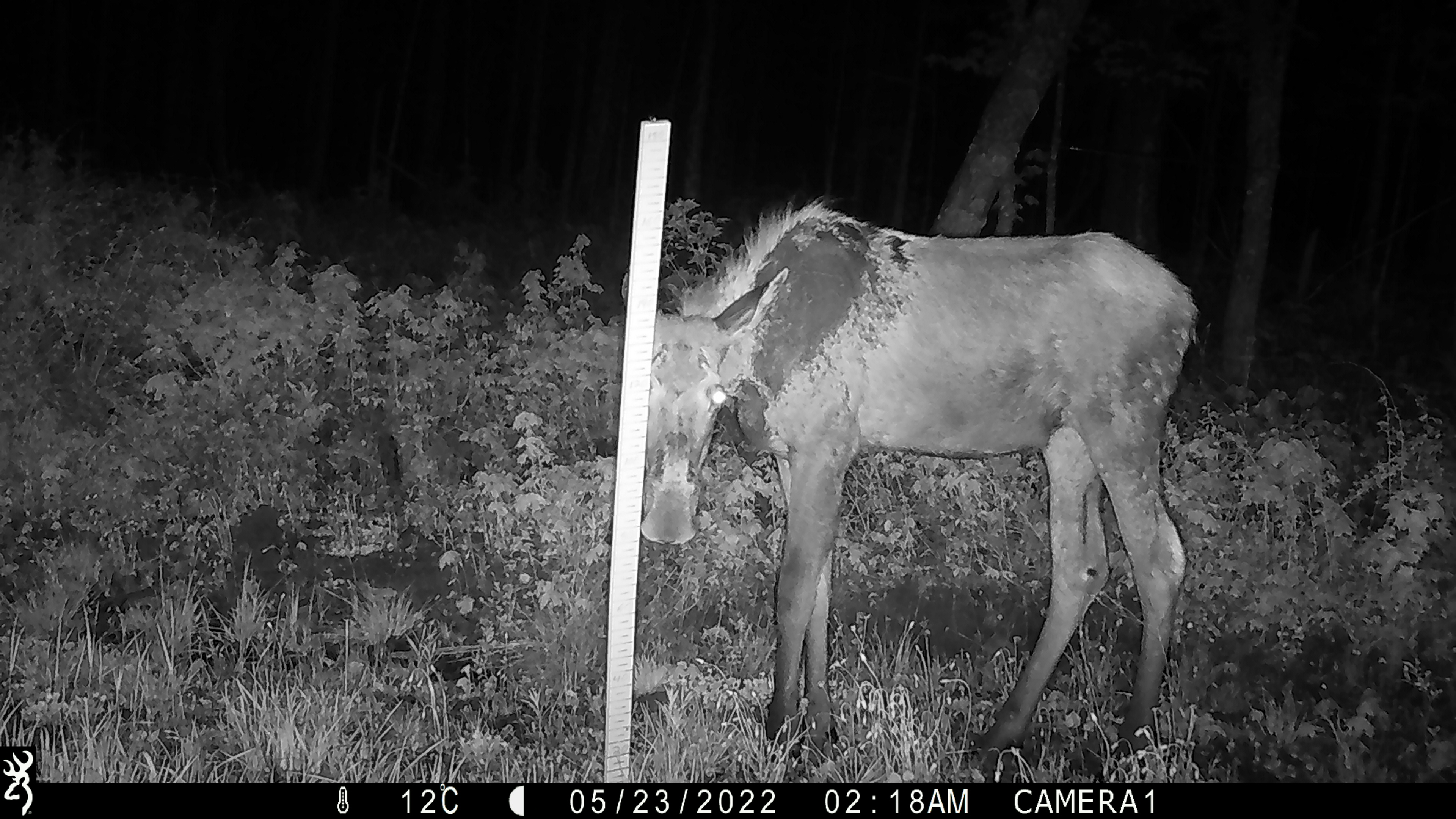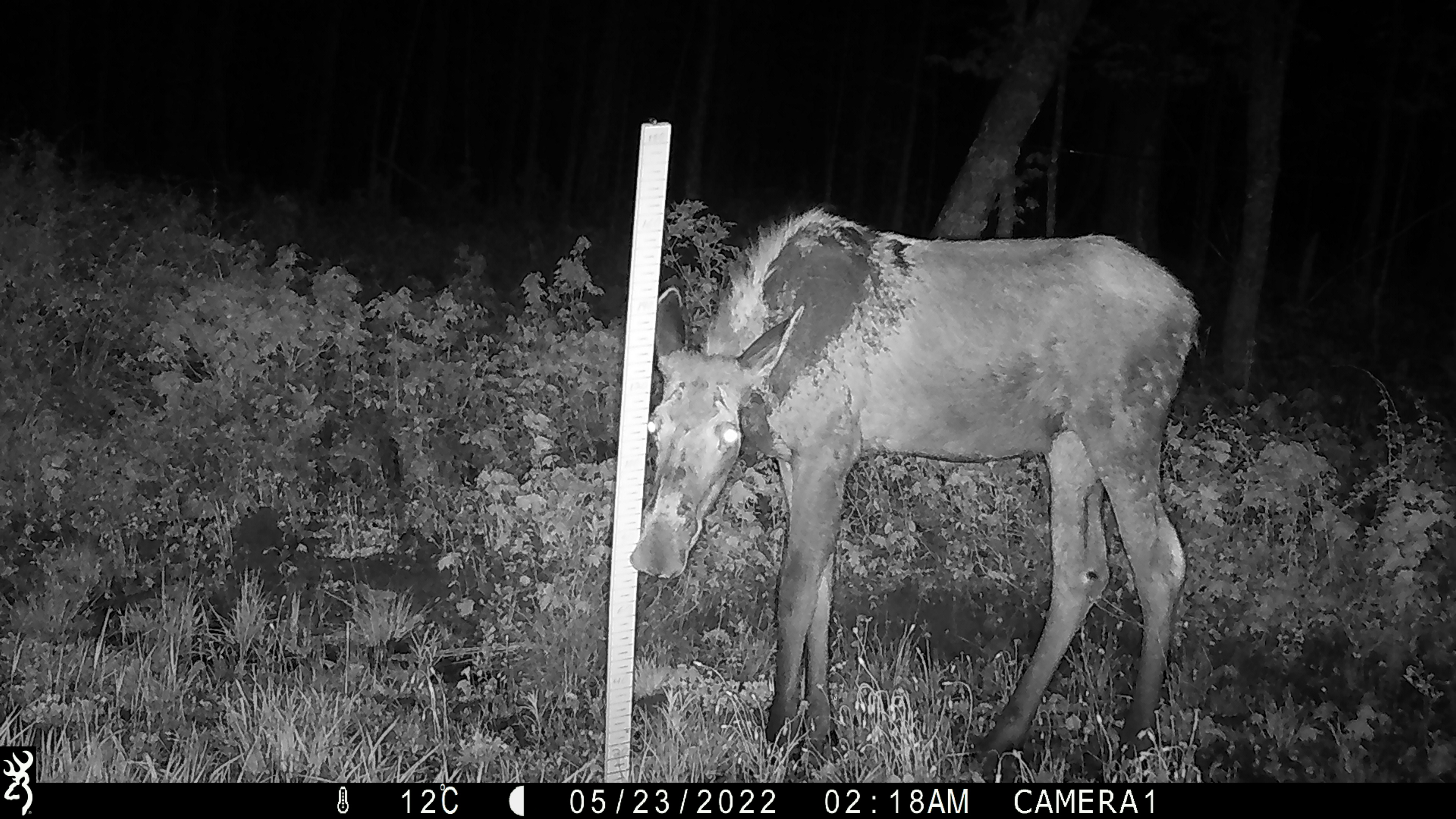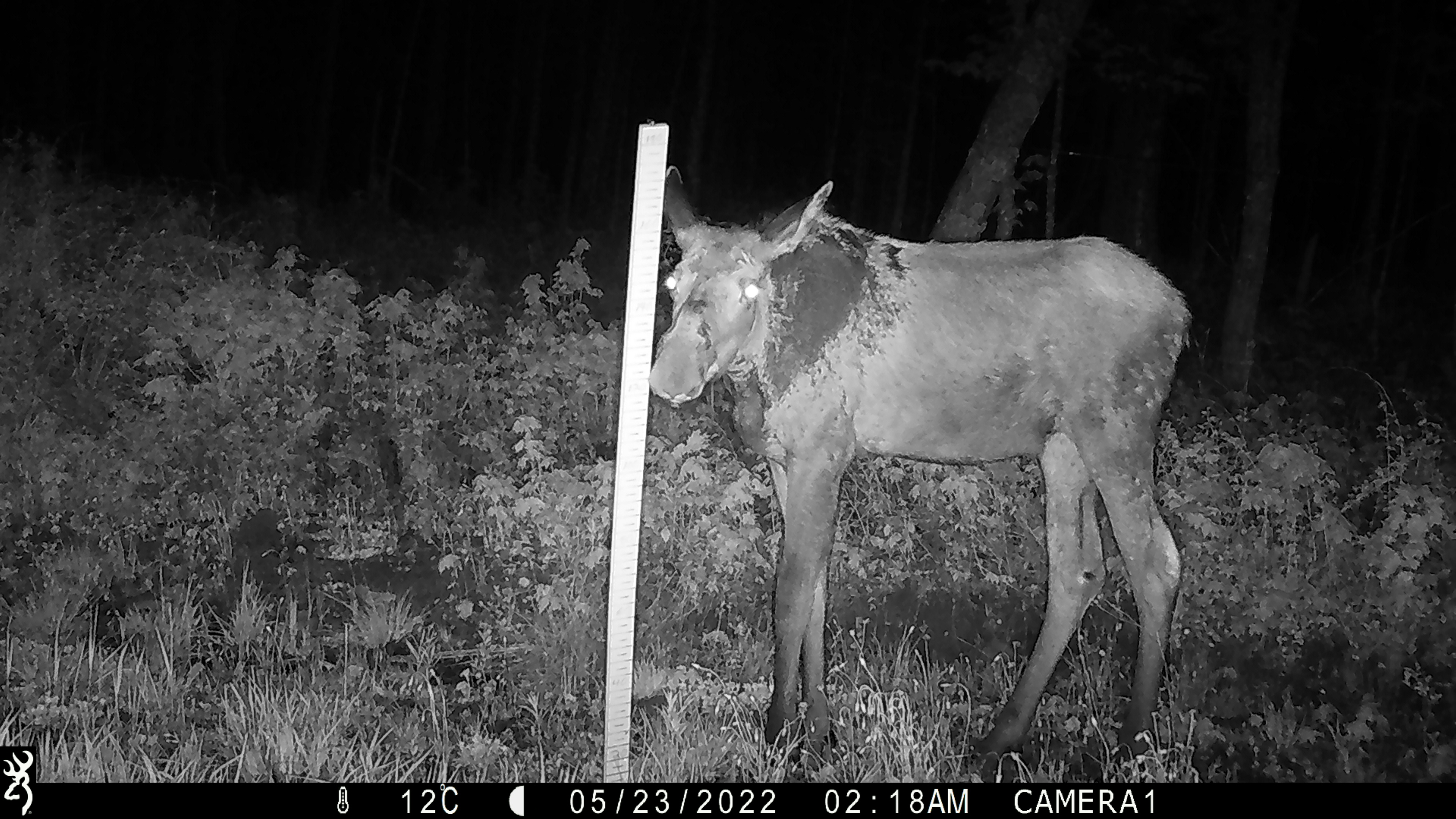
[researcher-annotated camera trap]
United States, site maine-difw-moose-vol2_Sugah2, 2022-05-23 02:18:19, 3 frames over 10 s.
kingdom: Animalia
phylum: Chordata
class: Mammalia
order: Artiodactyla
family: Cervidae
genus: Alces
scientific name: Alces alces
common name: moose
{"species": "moose (Alces alces)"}